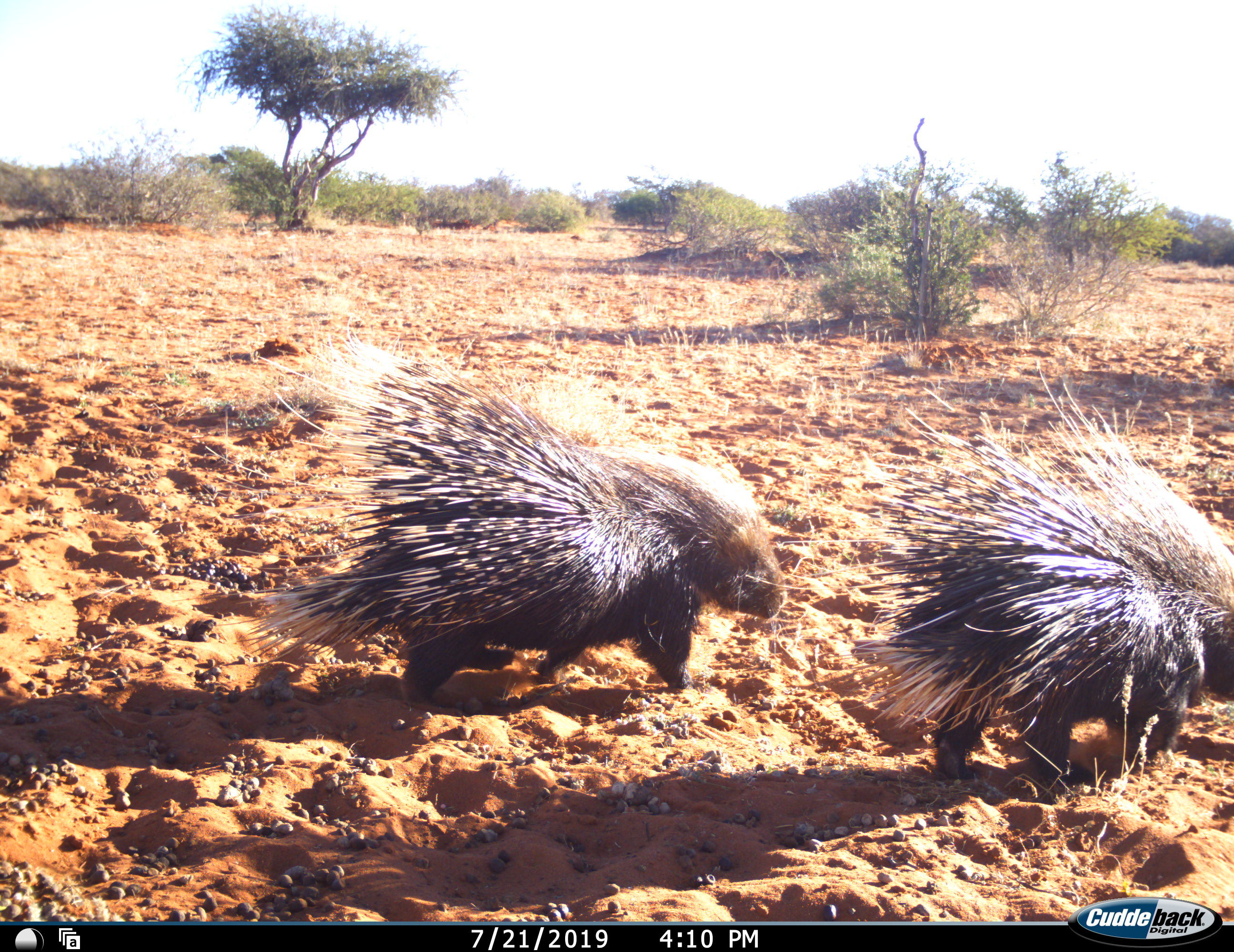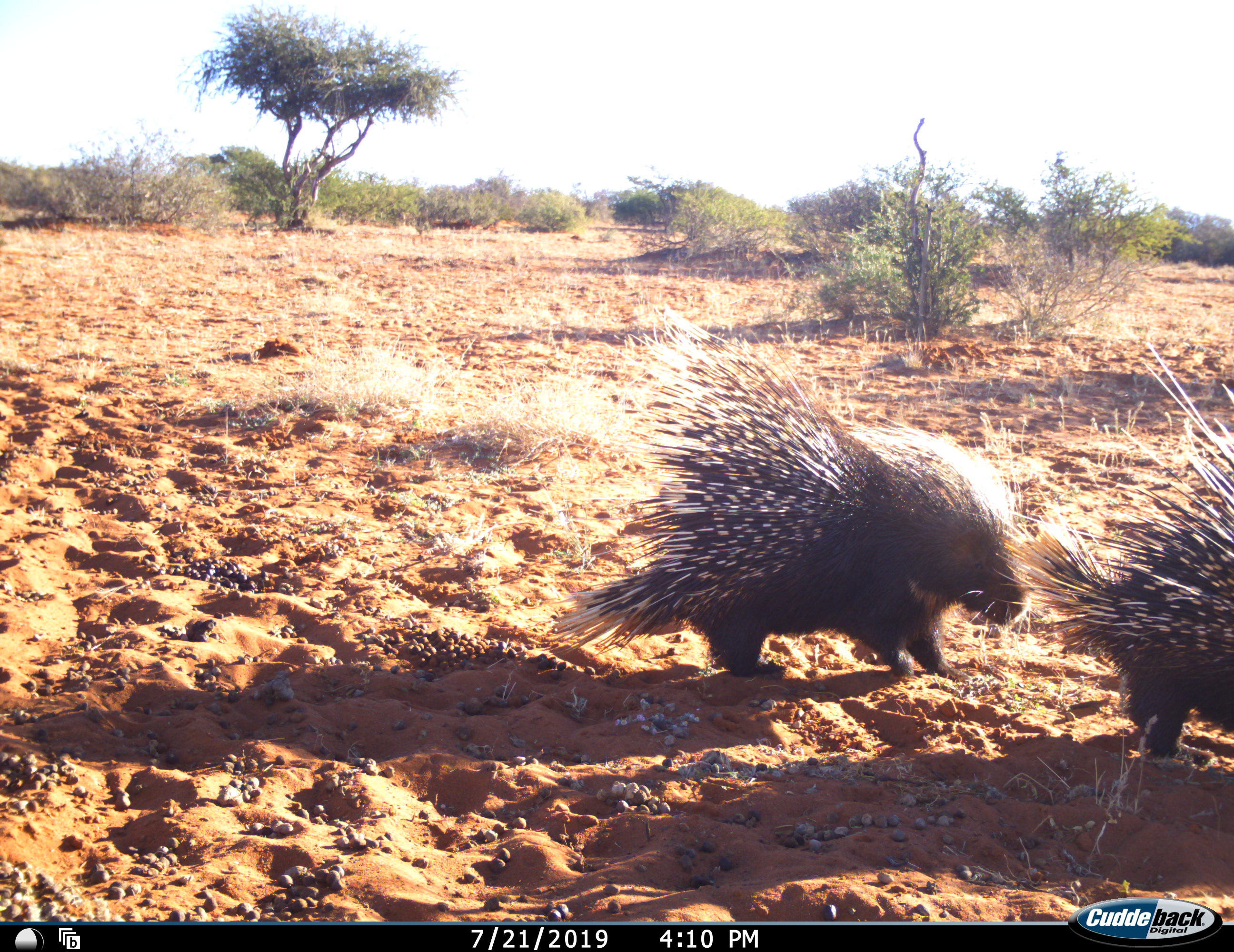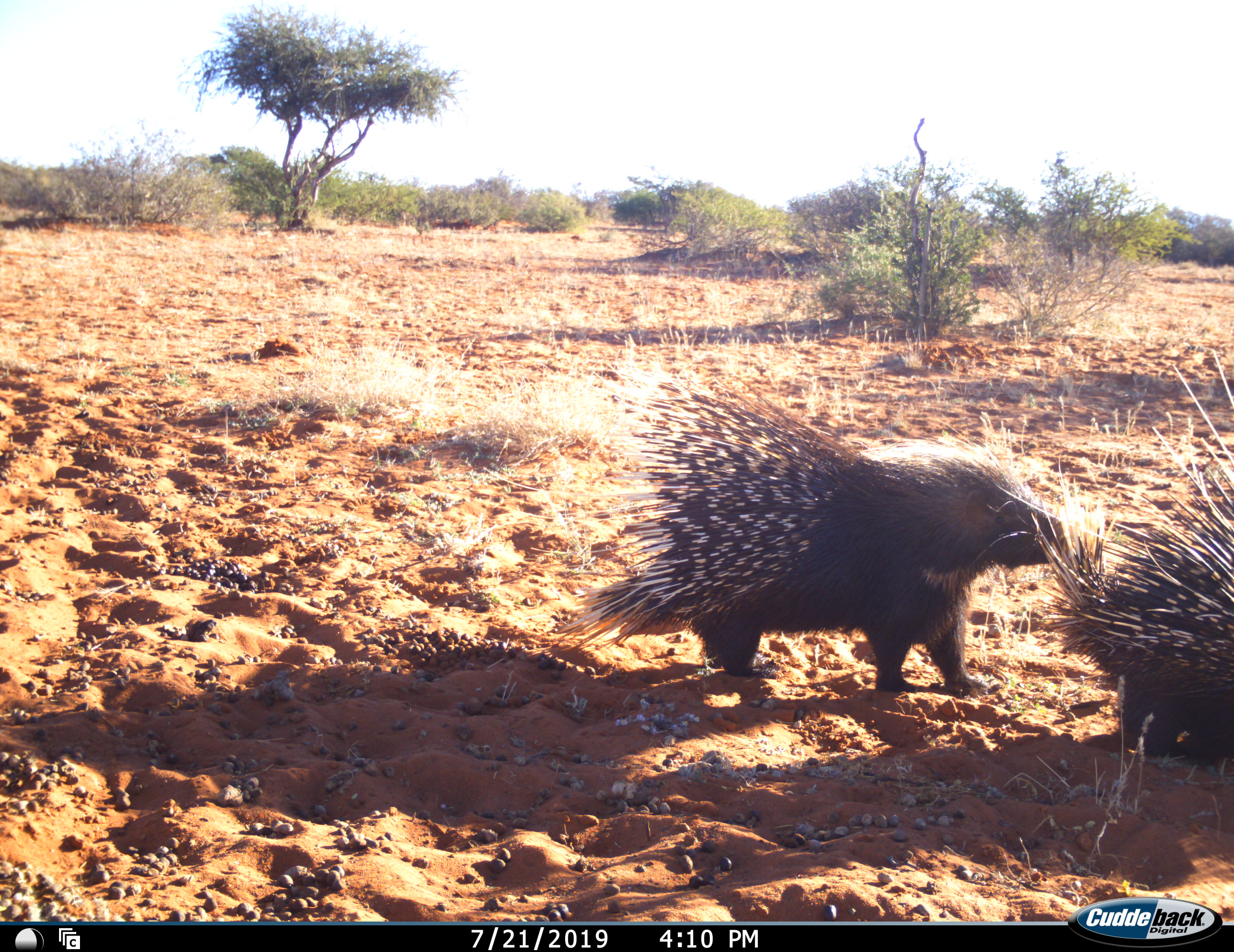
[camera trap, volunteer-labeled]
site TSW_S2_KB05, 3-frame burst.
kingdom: Animalia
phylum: Chordata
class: Mammalia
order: Rodentia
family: Hystricidae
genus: Hystrix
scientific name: Hystrix cristata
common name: crested porcupine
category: porcupine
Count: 2.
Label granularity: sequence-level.